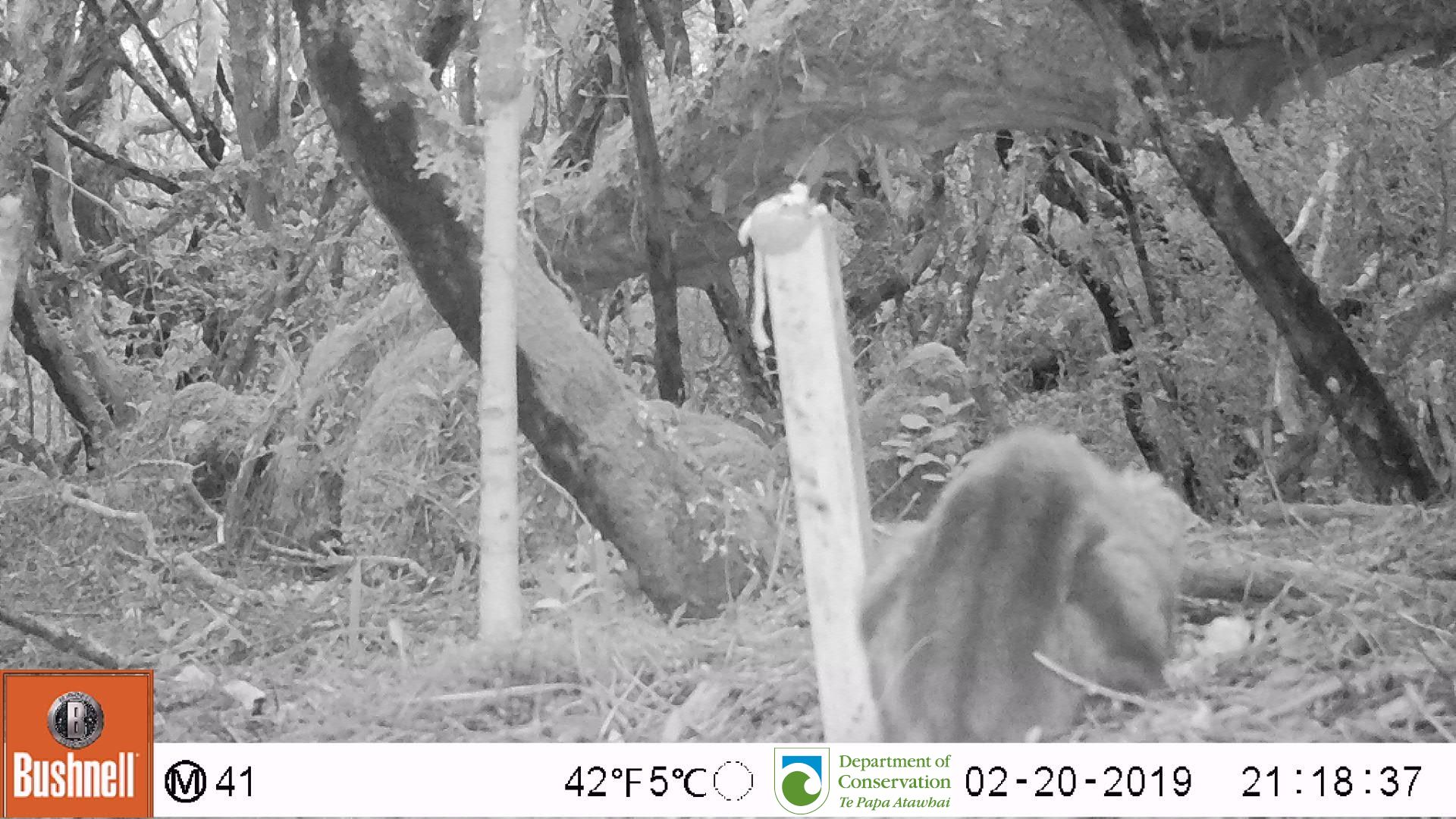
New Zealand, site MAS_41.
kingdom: Animalia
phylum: Chordata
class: Mammalia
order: Carnivora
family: Felidae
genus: Felis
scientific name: Felis catus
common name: domestic cat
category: cat